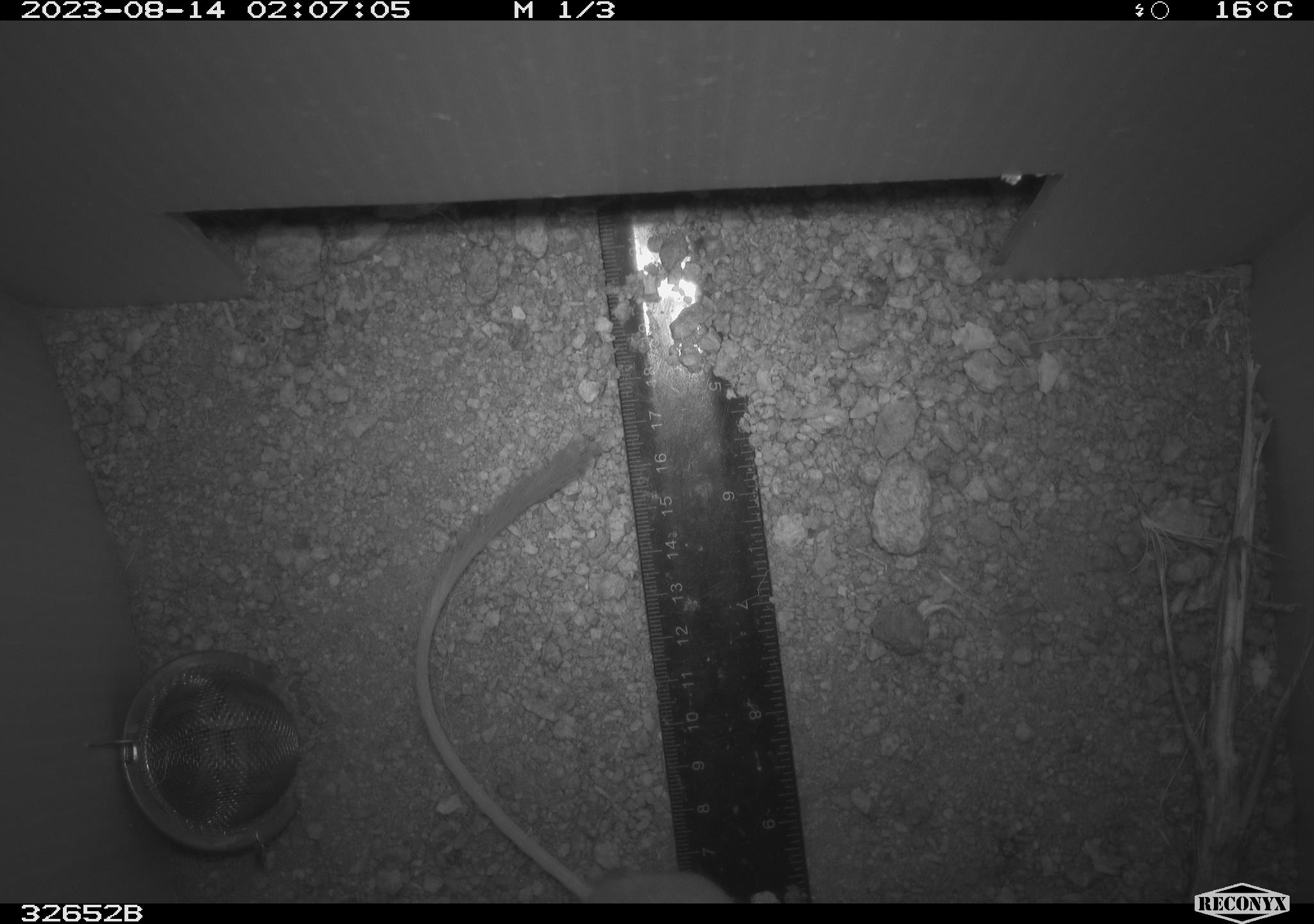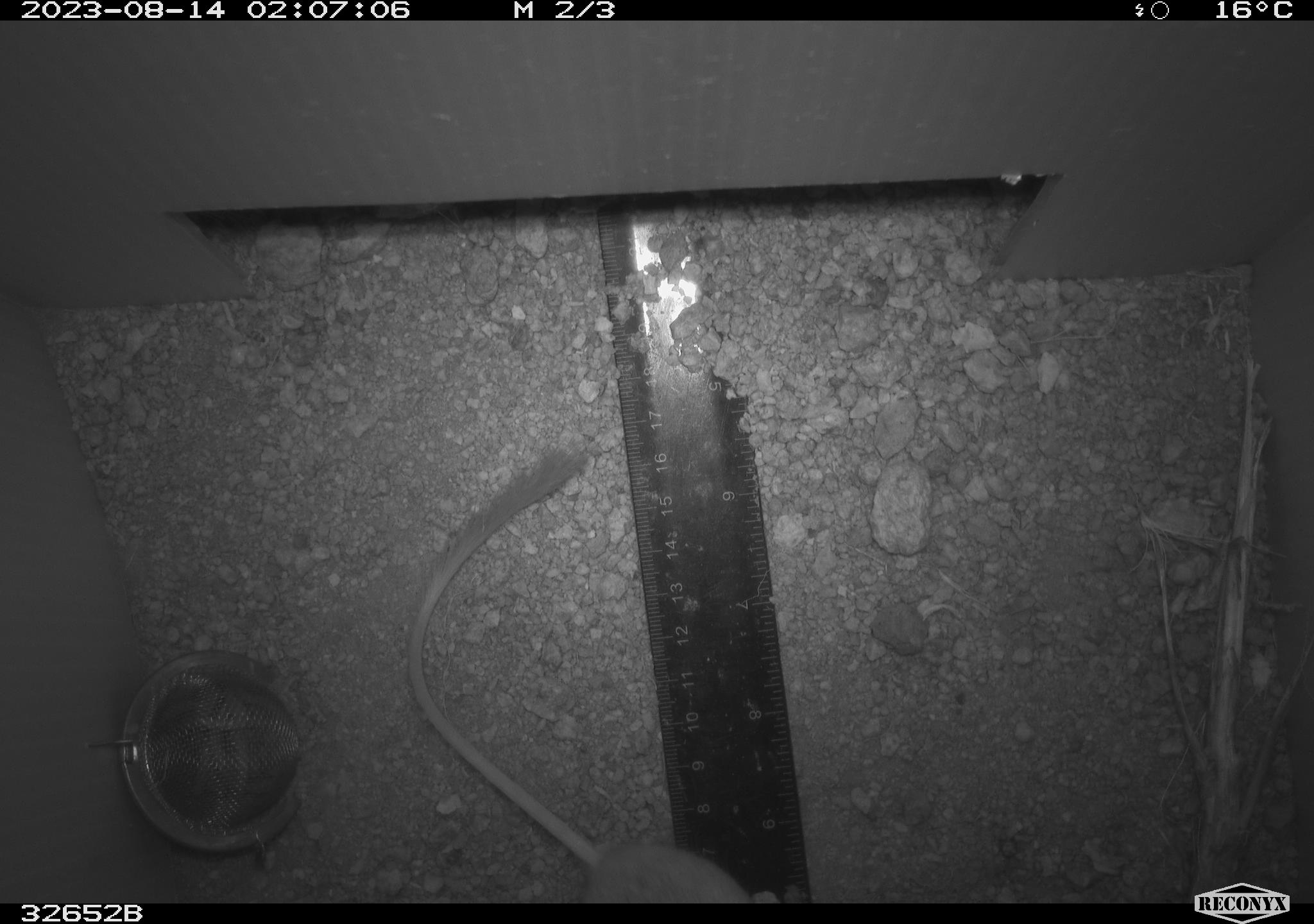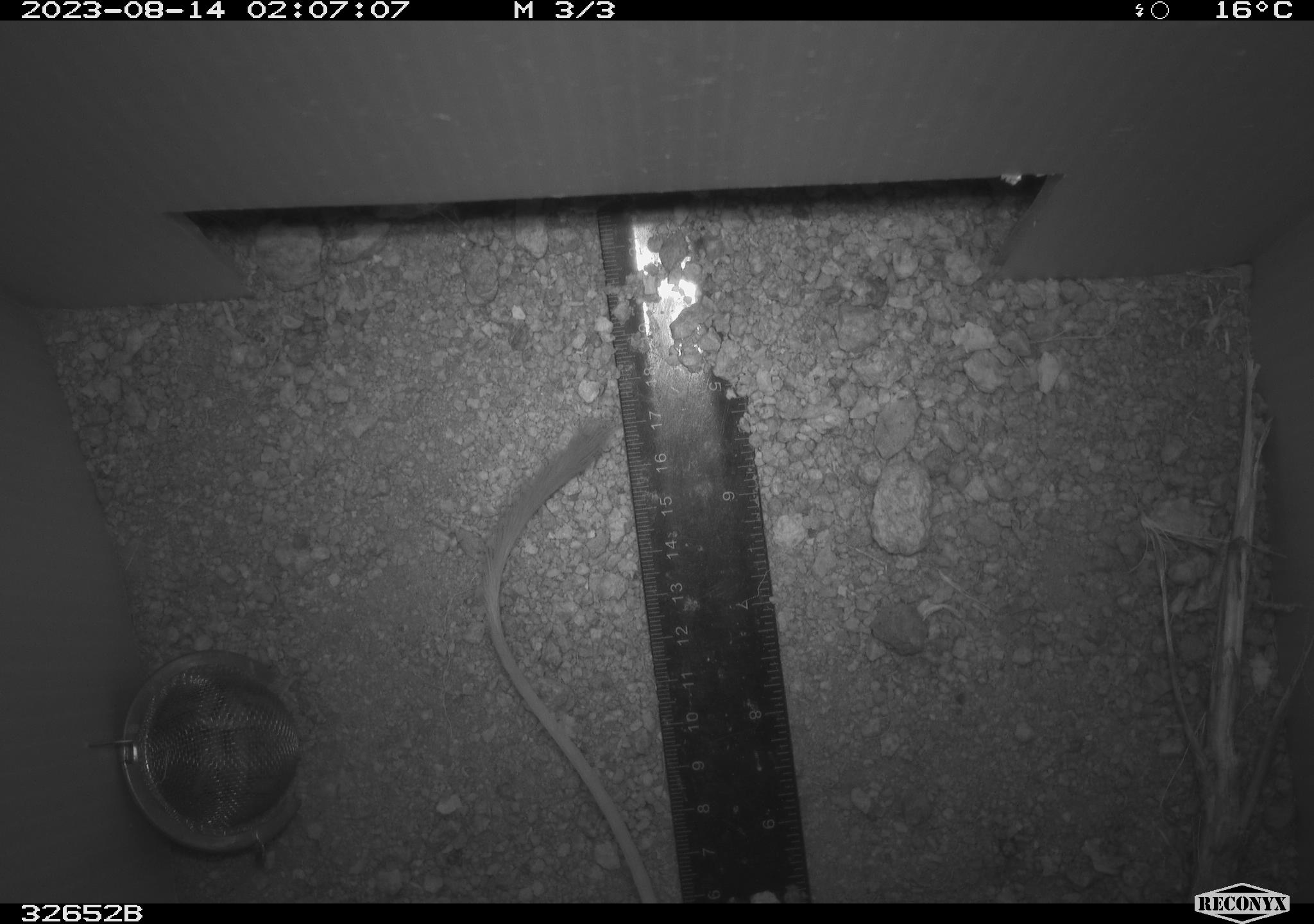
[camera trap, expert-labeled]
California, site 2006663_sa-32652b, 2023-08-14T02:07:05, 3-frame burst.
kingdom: Animalia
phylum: Chordata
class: Mammalia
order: Rodentia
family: Heteromyidae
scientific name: Heteromyidae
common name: kangaroo rats and pocket mice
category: heteromyidae family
Heteromyidae family (kangaroo rats and pocket mice) (Heteromyidae).